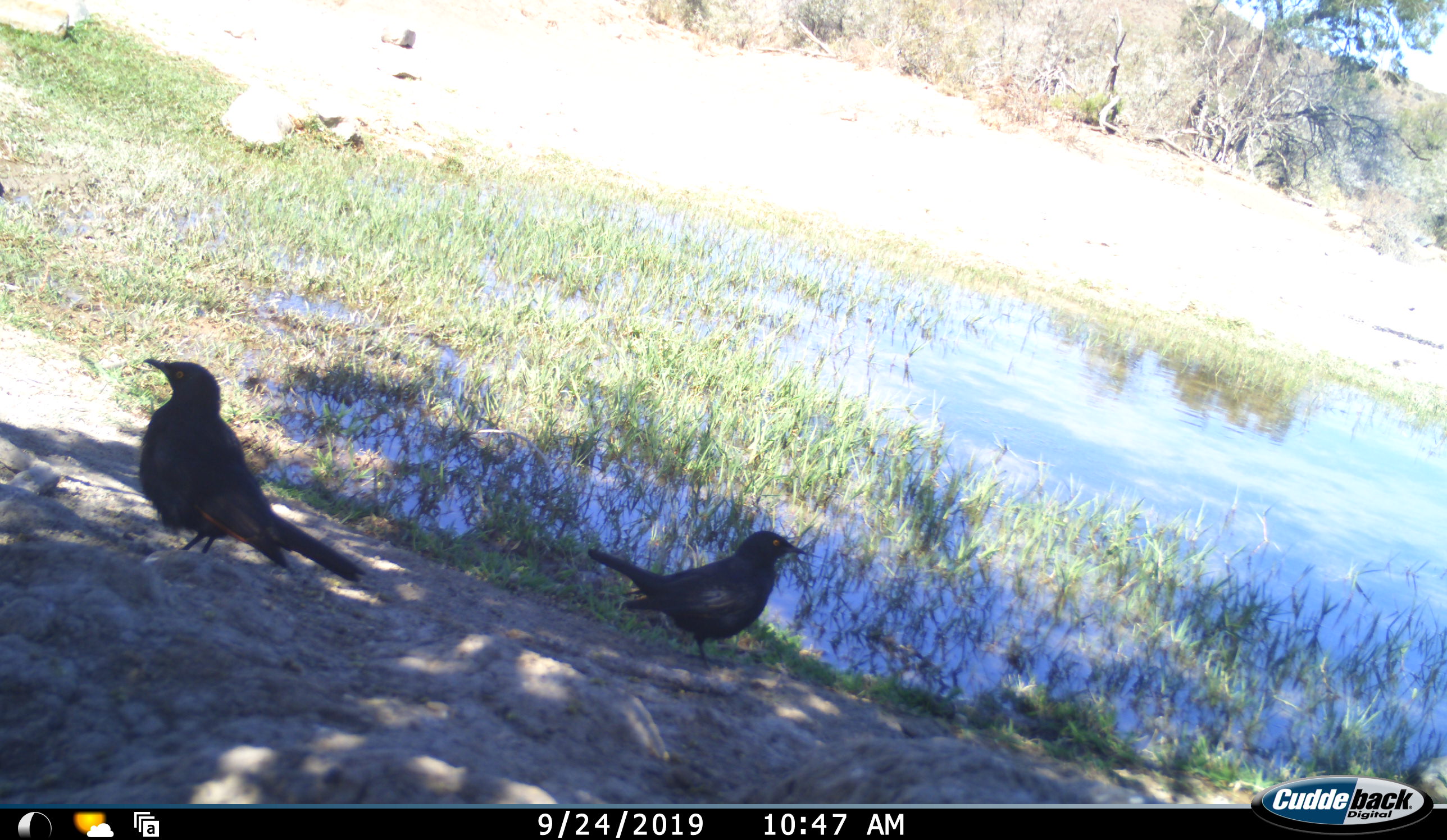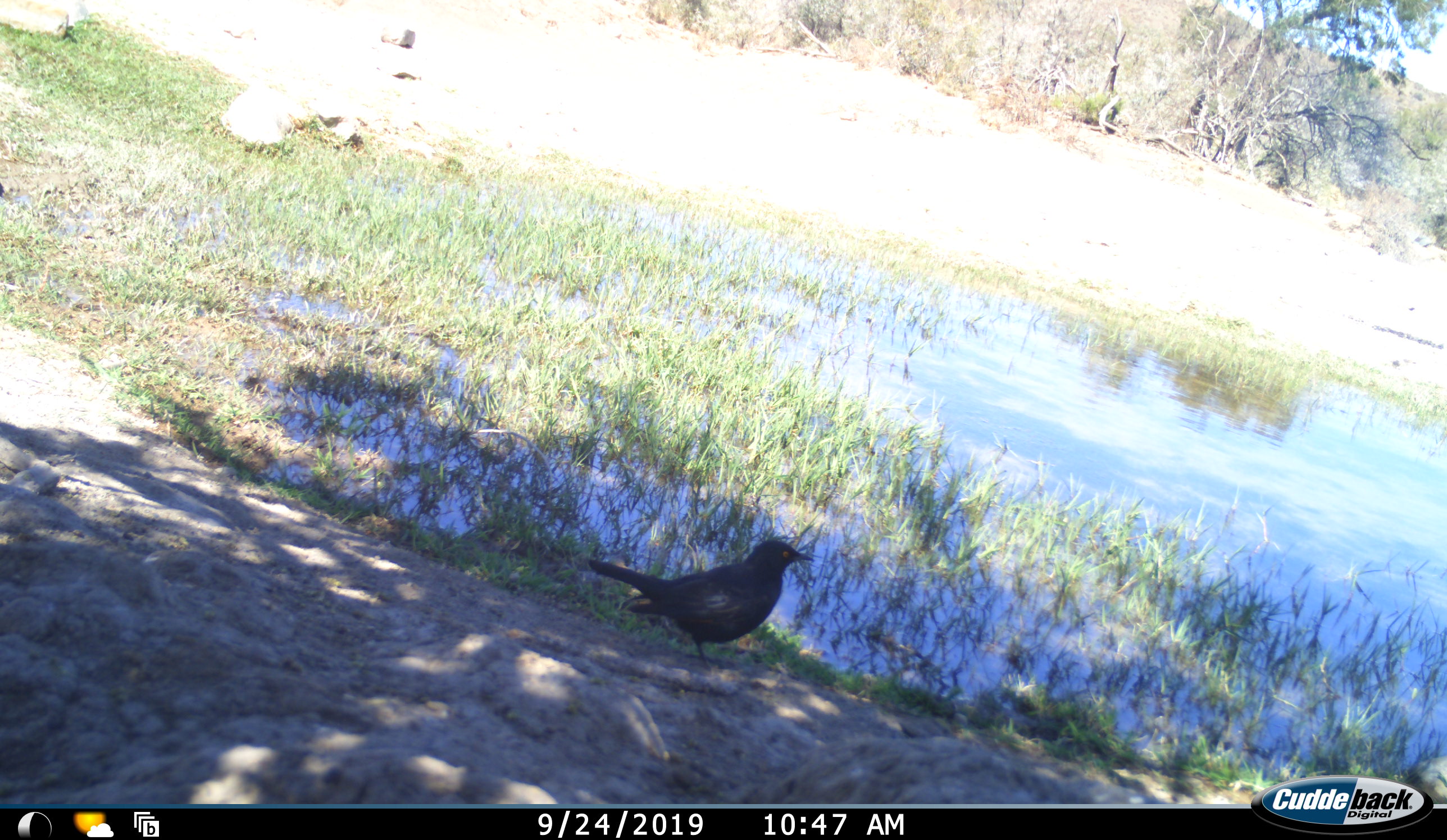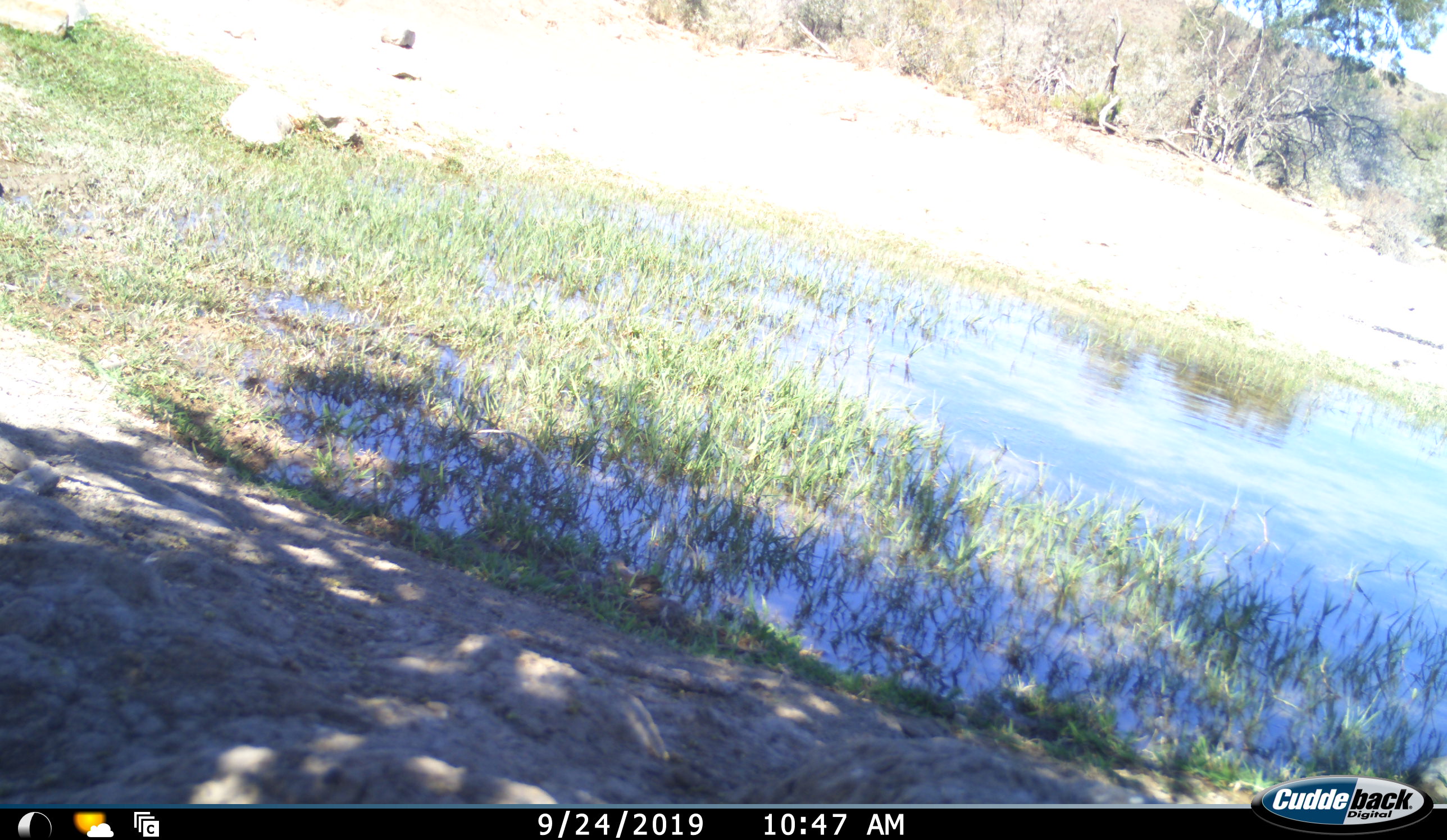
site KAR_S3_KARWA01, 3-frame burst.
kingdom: Animalia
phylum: Chordata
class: Aves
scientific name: Aves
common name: bird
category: birdother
Birdother (bird) (Aves), count 2. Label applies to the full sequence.